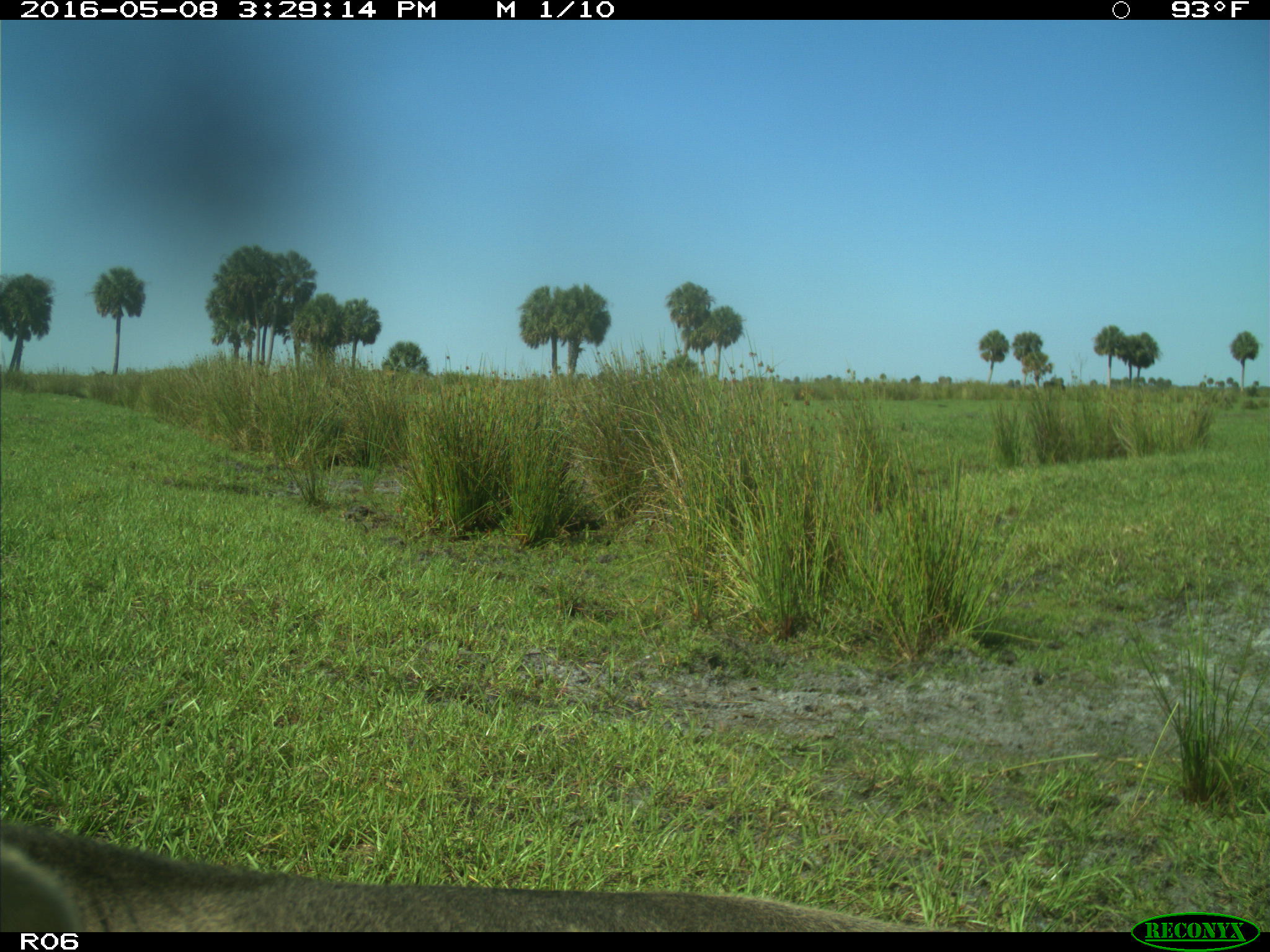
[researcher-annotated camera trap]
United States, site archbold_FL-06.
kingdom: Animalia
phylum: Chordata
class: Mammalia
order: Artiodactyla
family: Bovidae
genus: Bos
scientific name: Bos taurus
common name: domestic cow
Bos taurus (domestic cow).